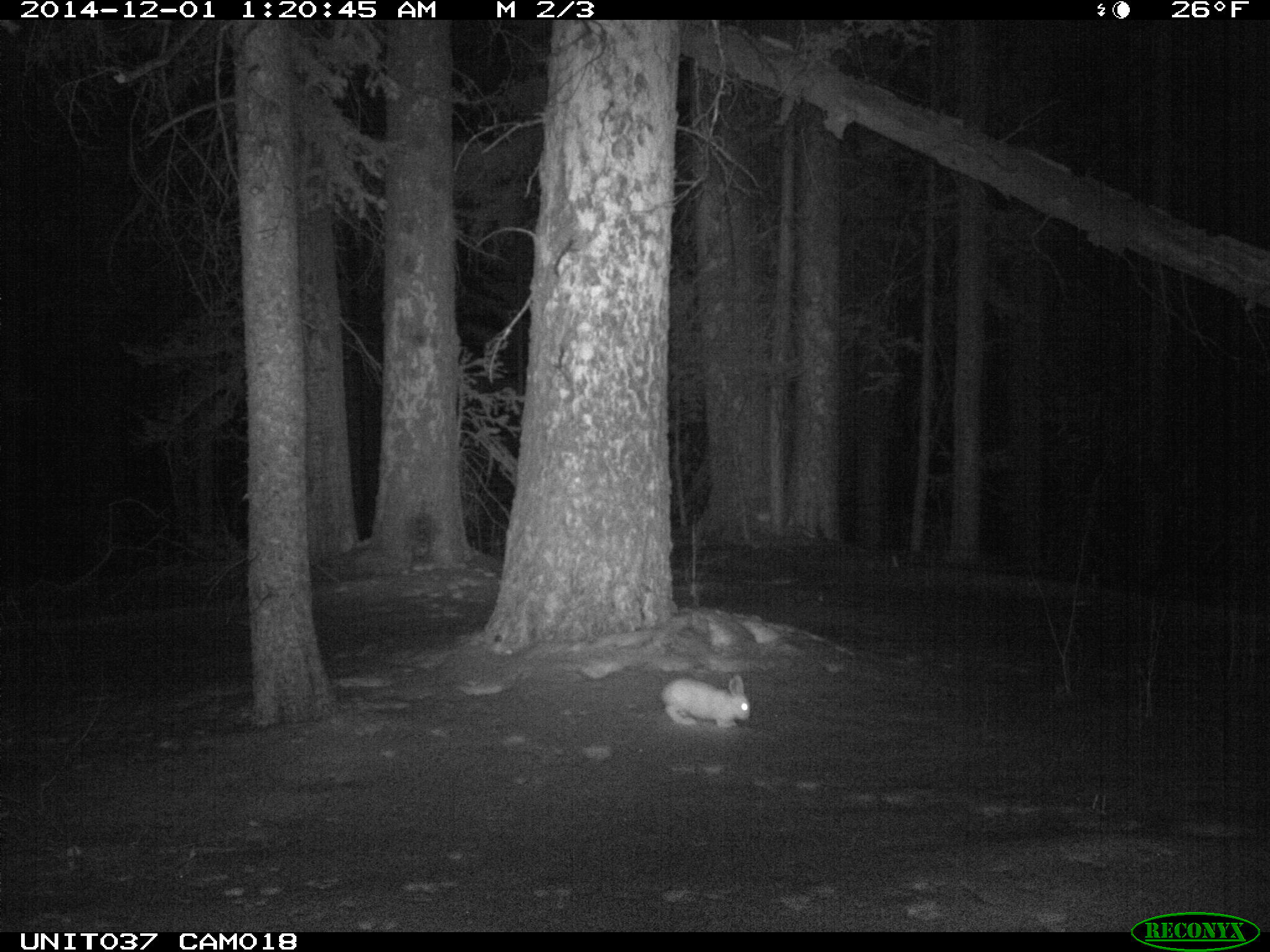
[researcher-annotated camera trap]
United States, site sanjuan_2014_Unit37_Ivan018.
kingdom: Animalia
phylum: Chordata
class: Mammalia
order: Lagomorpha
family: Leporidae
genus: Lepus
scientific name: Lepus americanus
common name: snowshoe hare